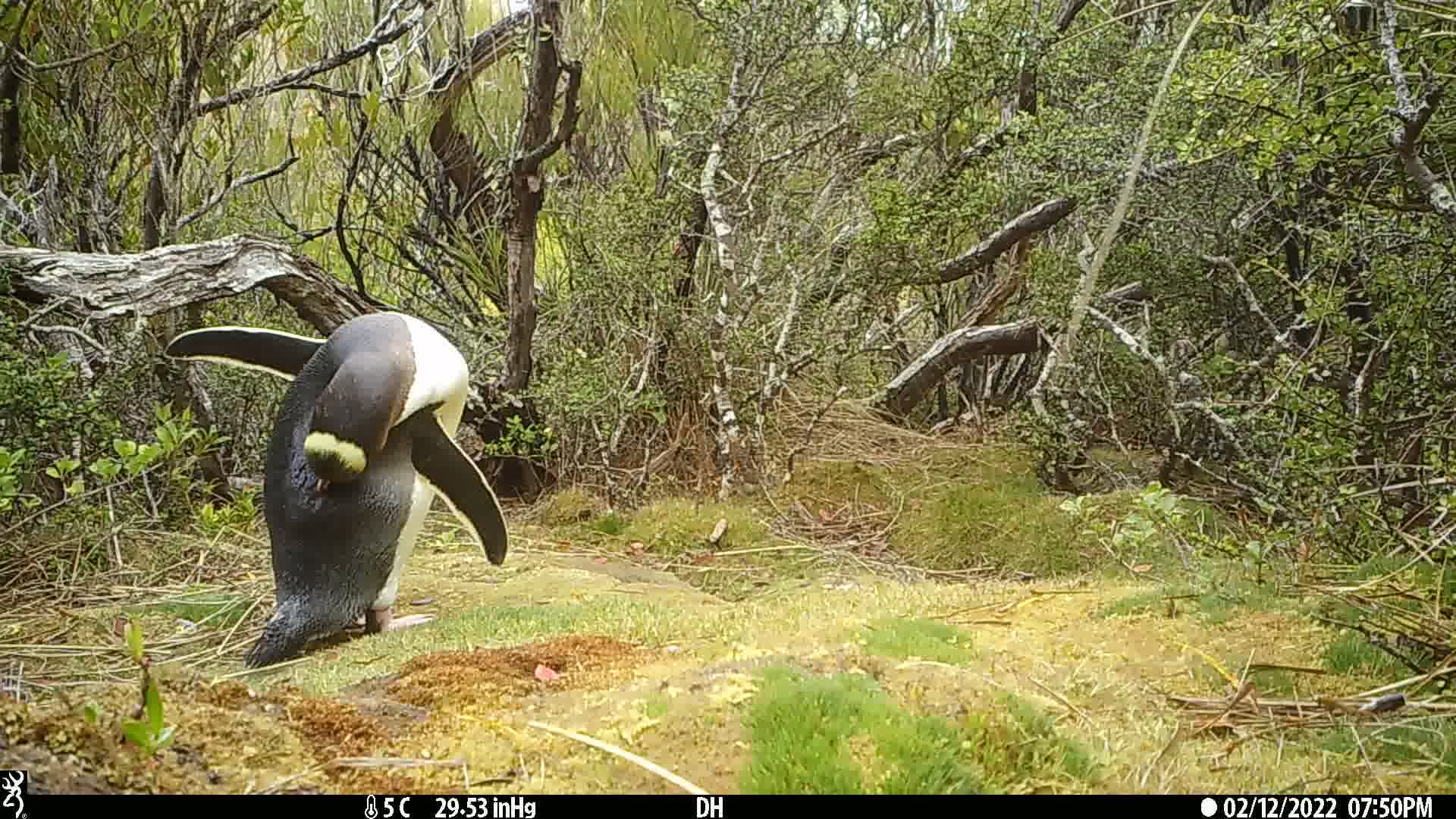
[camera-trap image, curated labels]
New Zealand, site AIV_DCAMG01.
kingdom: Animalia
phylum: Chordata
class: Aves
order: Sphenisciformes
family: Spheniscidae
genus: Megadyptes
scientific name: Megadyptes antipodes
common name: yellow-eyed penguin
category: yellow eyed penguin